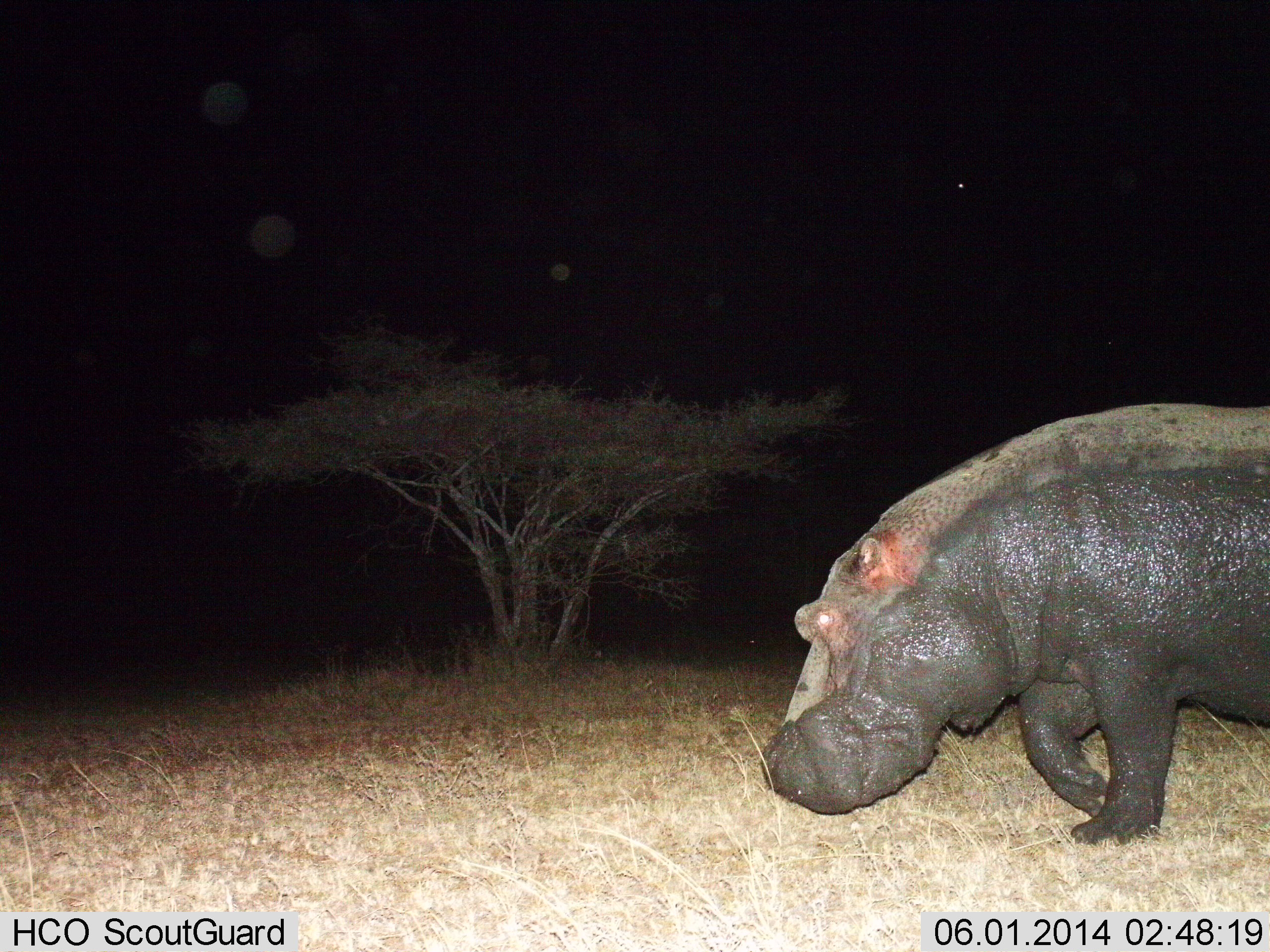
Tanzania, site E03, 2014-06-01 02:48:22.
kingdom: Animalia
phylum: Chordata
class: Mammalia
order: Artiodactyla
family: Hippopotamidae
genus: Hippopotamus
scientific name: Hippopotamus amphibius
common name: hippopotamus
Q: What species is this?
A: Hippopotamus (Hippopotamus amphibius).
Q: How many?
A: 1.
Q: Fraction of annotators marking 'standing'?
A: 10%.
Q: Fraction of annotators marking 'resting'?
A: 0%.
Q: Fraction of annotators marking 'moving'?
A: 90%.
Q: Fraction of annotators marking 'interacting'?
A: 0%.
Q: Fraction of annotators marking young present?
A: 0%.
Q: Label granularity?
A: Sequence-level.